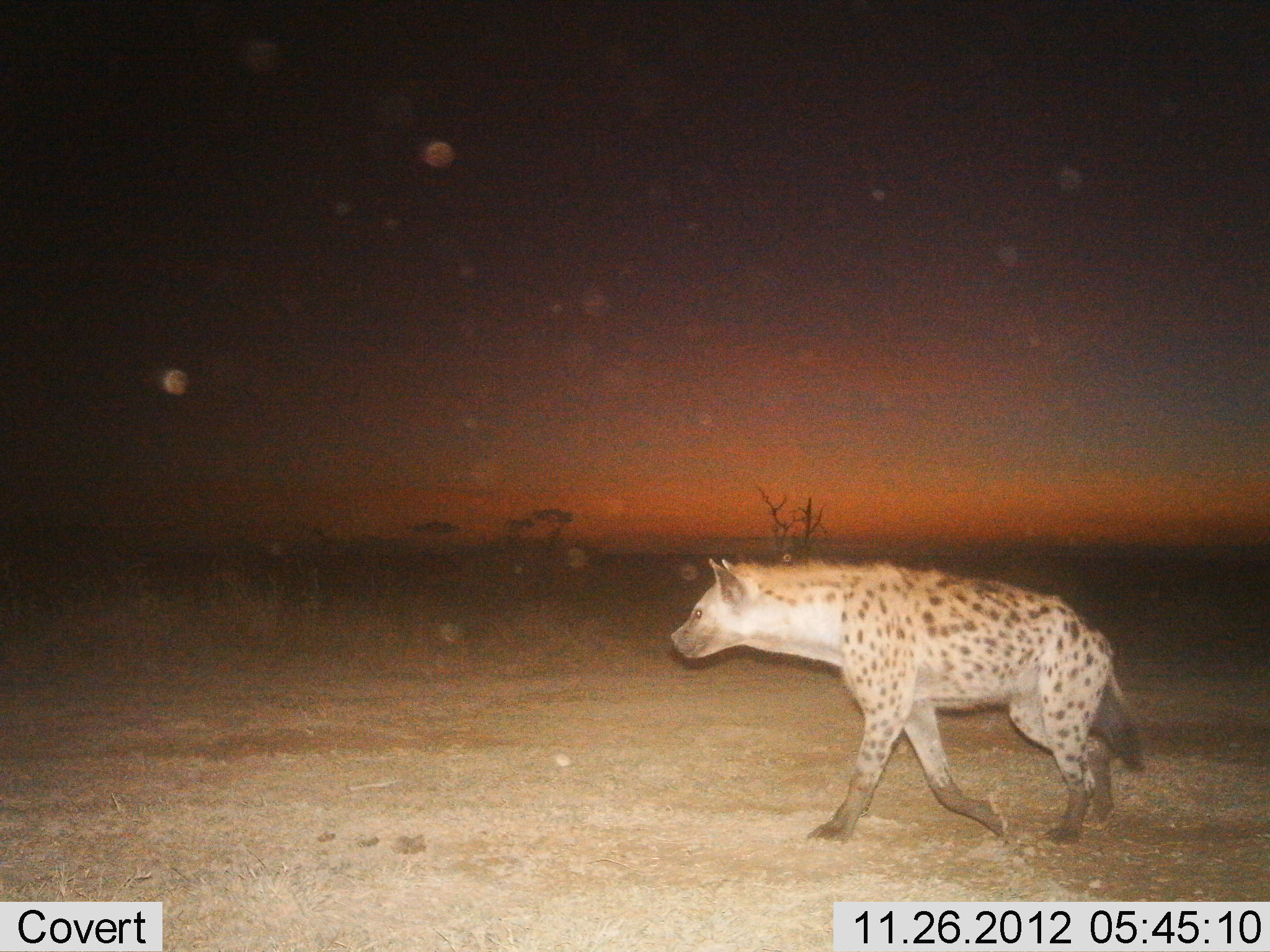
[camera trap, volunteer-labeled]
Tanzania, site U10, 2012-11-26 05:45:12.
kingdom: Animalia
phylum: Chordata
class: Mammalia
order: Carnivora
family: Hyaenidae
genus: Crocuta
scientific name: Crocuta crocuta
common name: spotted hyena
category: hyenaspotted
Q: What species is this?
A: Hyenaspotted (spotted hyena) (Crocuta crocuta).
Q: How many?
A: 1.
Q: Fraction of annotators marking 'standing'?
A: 0%.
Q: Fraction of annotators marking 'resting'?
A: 0%.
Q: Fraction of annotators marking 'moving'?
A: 100%.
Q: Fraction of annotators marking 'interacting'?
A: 0%.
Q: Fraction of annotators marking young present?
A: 0%.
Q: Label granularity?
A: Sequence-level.